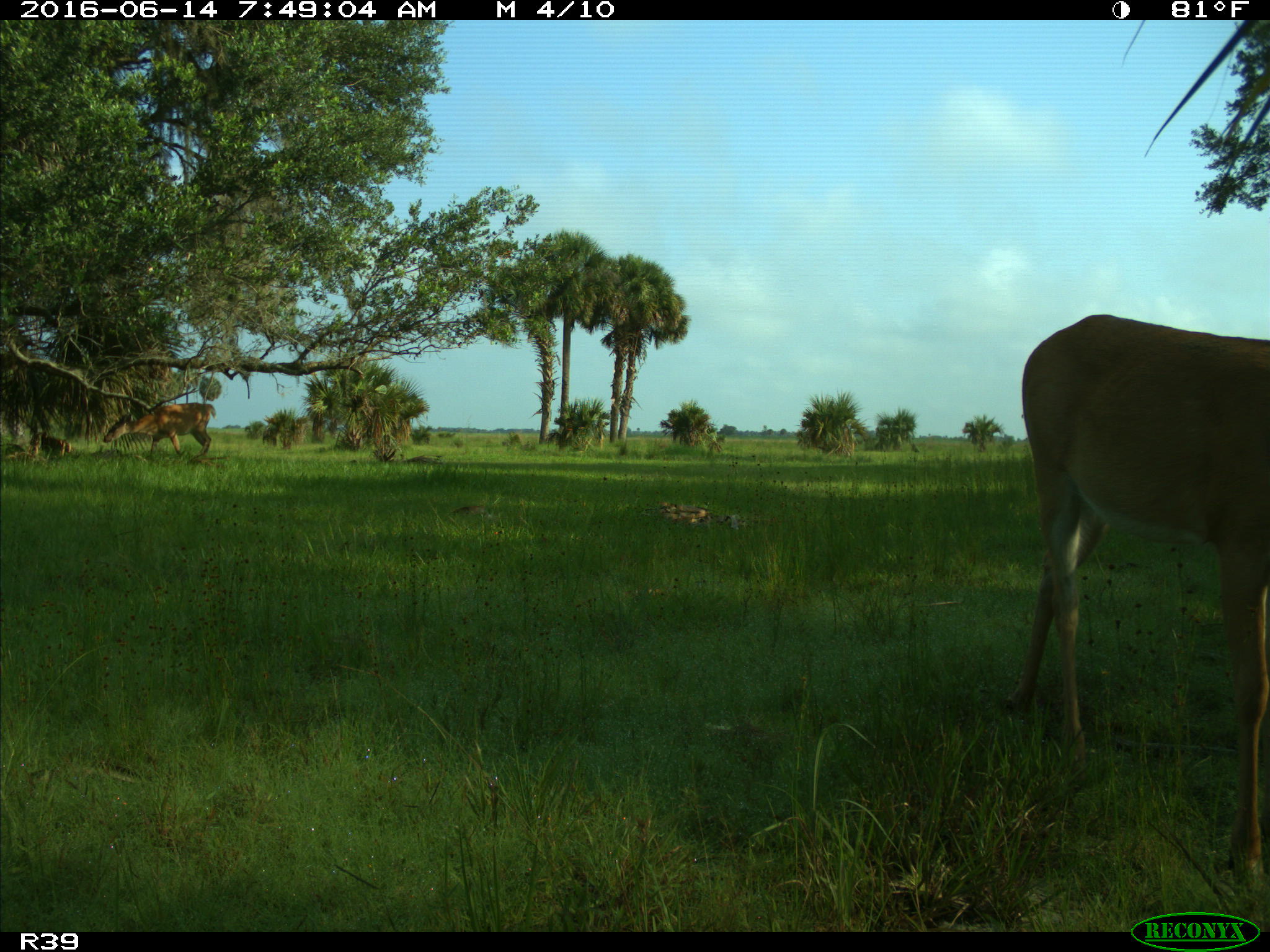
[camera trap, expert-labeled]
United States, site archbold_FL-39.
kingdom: Animalia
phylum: Chordata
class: Mammalia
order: Artiodactyla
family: Cervidae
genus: Odocoileus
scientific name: Odocoileus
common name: deer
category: unidentified deer